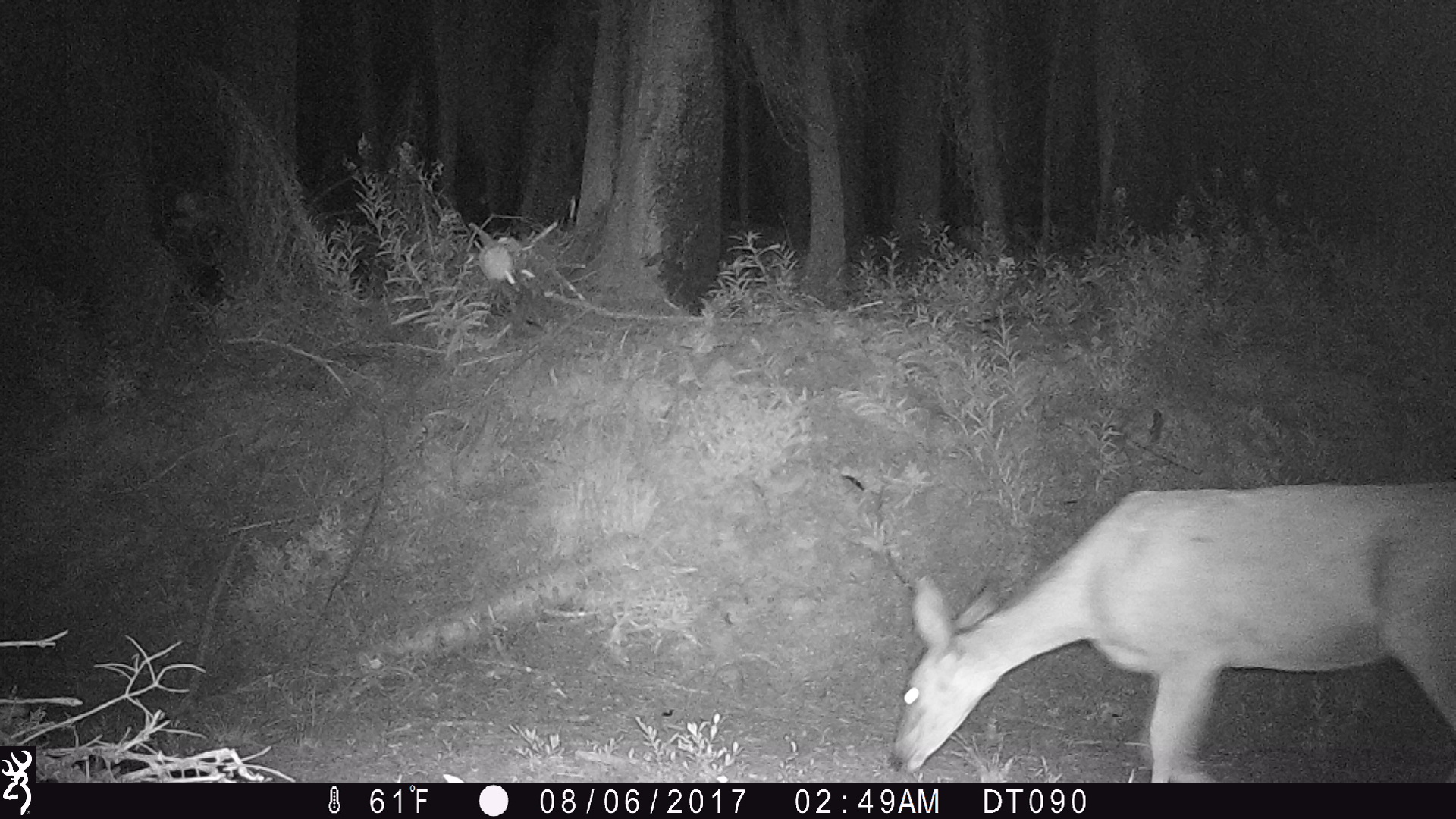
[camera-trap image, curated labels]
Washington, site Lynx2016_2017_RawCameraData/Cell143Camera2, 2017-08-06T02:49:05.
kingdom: Animalia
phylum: Chordata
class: Mammalia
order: Artiodactyla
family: Cervidae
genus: Odocoileus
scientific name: Odocoileus hemionus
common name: mule deer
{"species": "Odocoileus hemionus (mule deer)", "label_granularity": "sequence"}